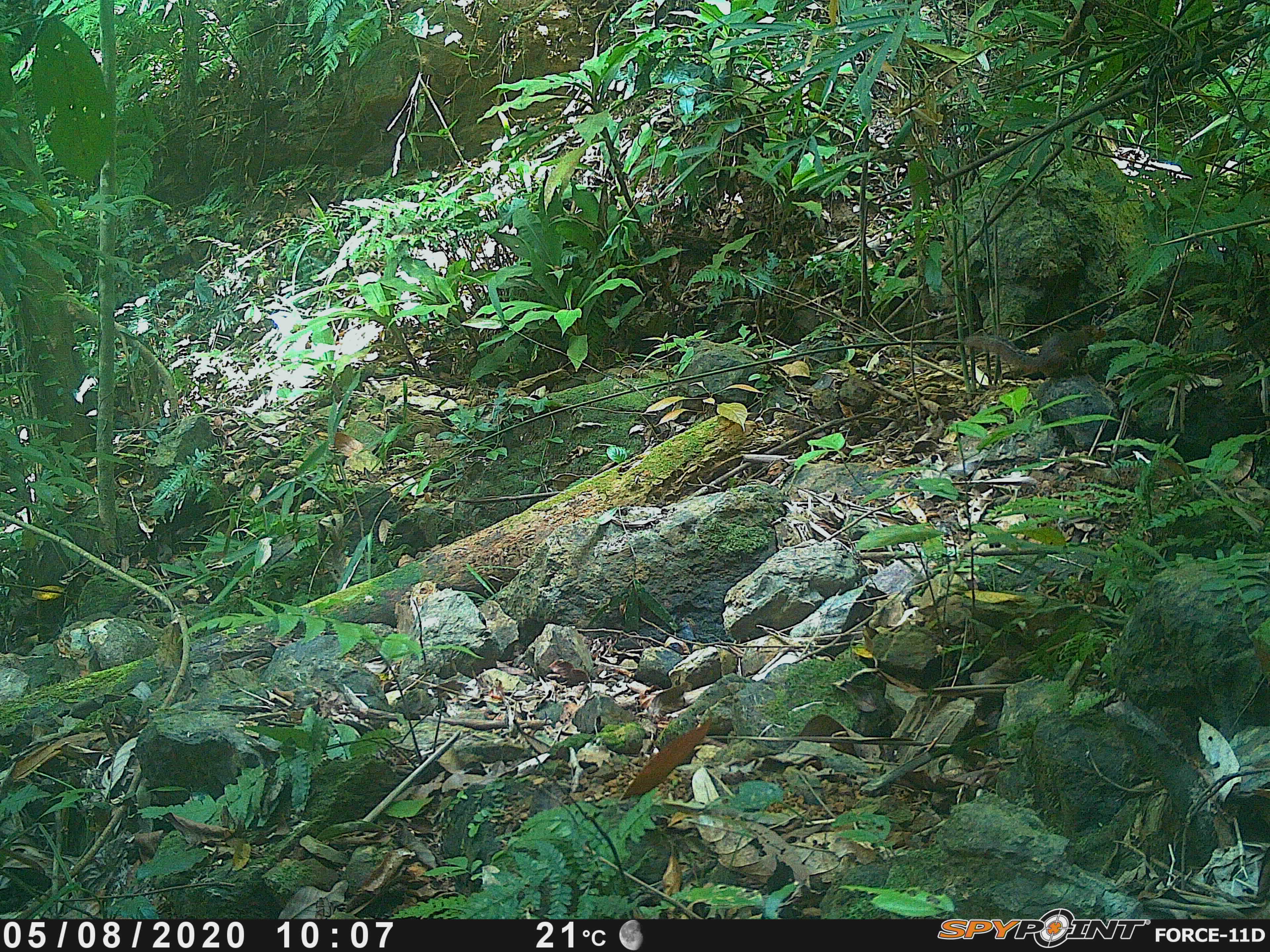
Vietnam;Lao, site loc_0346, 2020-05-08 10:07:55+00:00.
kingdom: Animalia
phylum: Chordata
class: Mammalia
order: Rodentia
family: Sciuridae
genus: Dremomys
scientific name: Dremomys rufigenis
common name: red-cheeked squirrel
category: red cheeked squirrel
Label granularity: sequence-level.